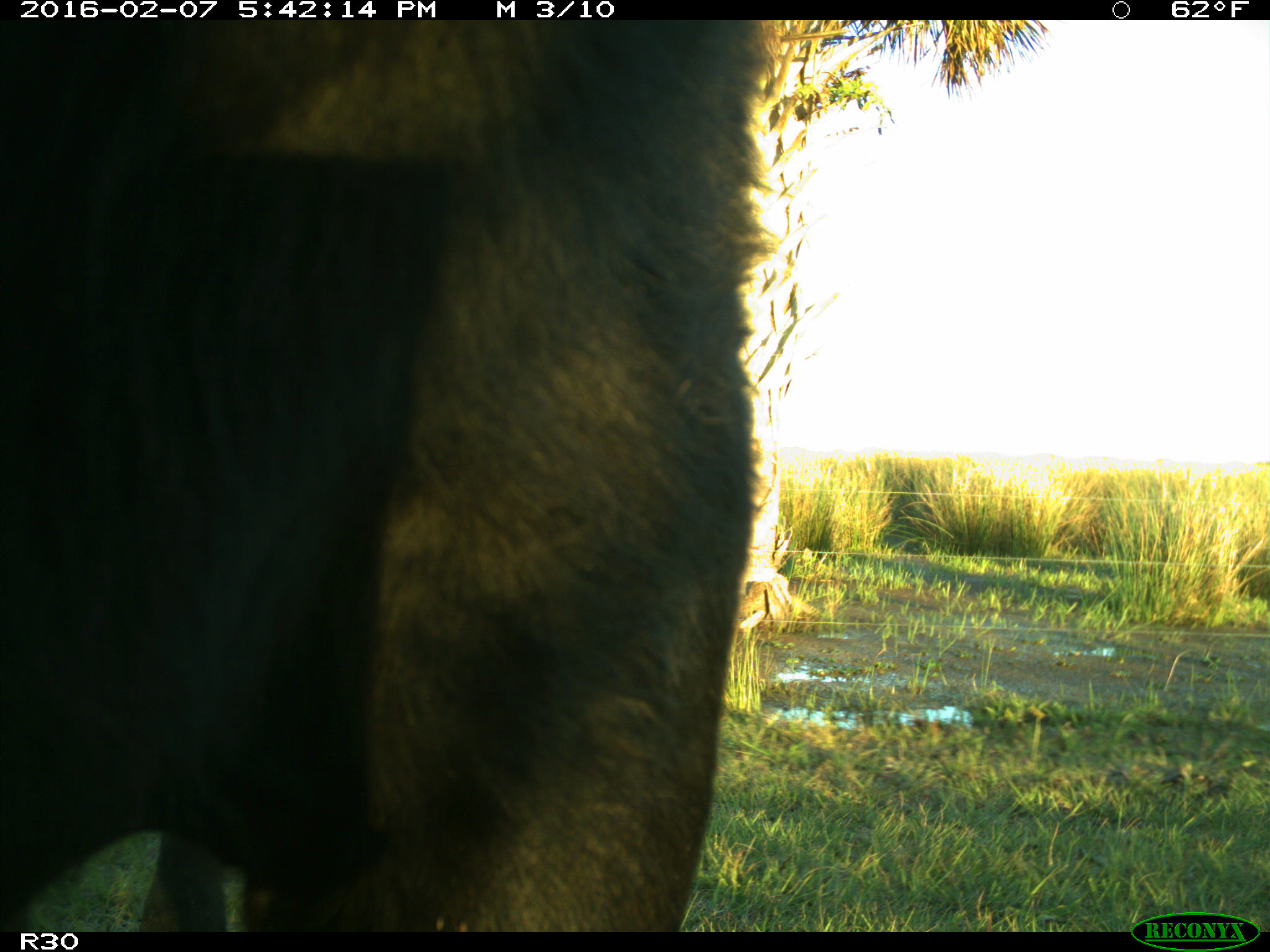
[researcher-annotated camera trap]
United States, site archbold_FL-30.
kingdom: Animalia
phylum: Chordata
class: Mammalia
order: Artiodactyla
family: Bovidae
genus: Bos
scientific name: Bos taurus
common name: domestic cow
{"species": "Bos taurus (domestic cow)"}